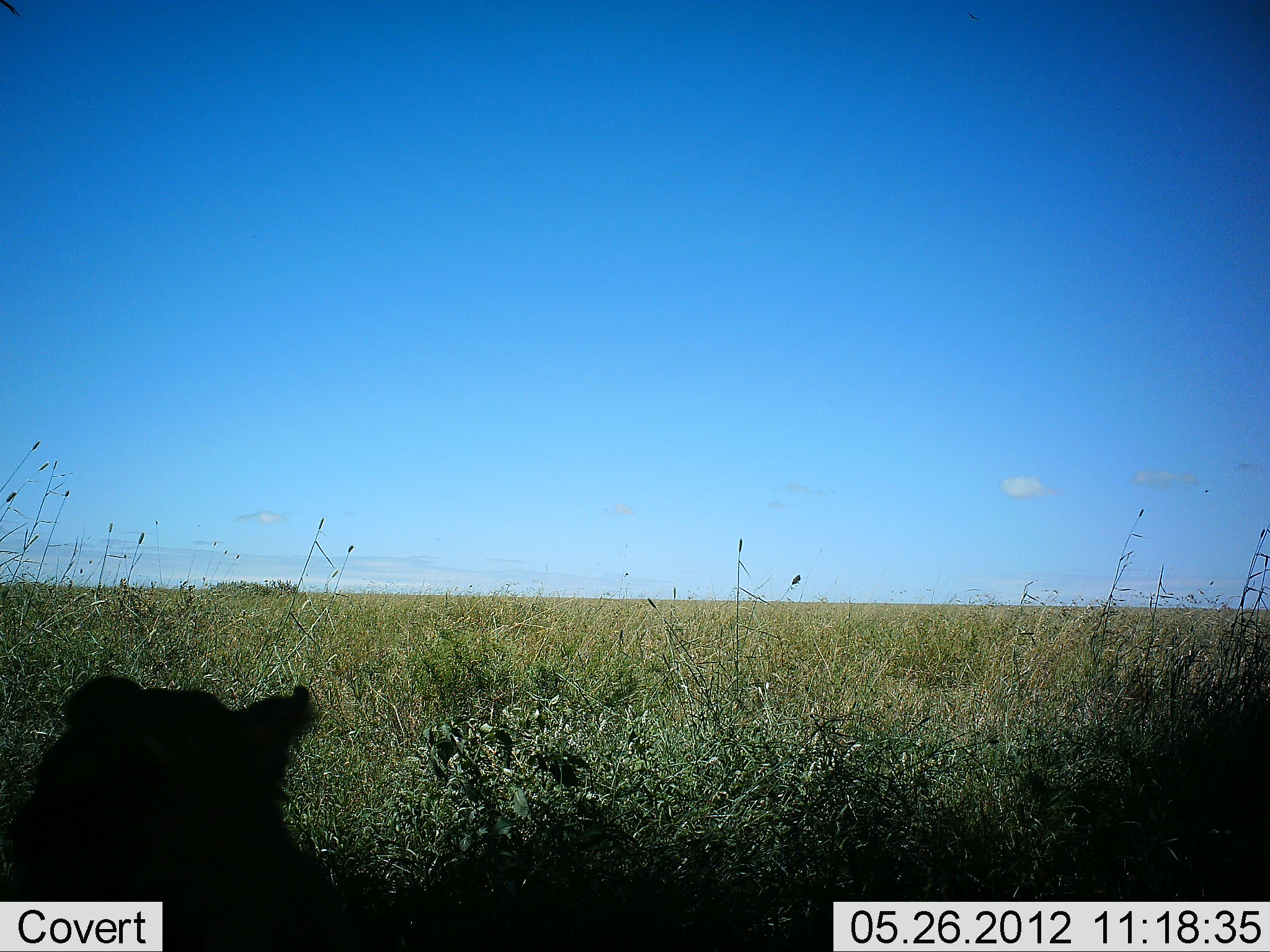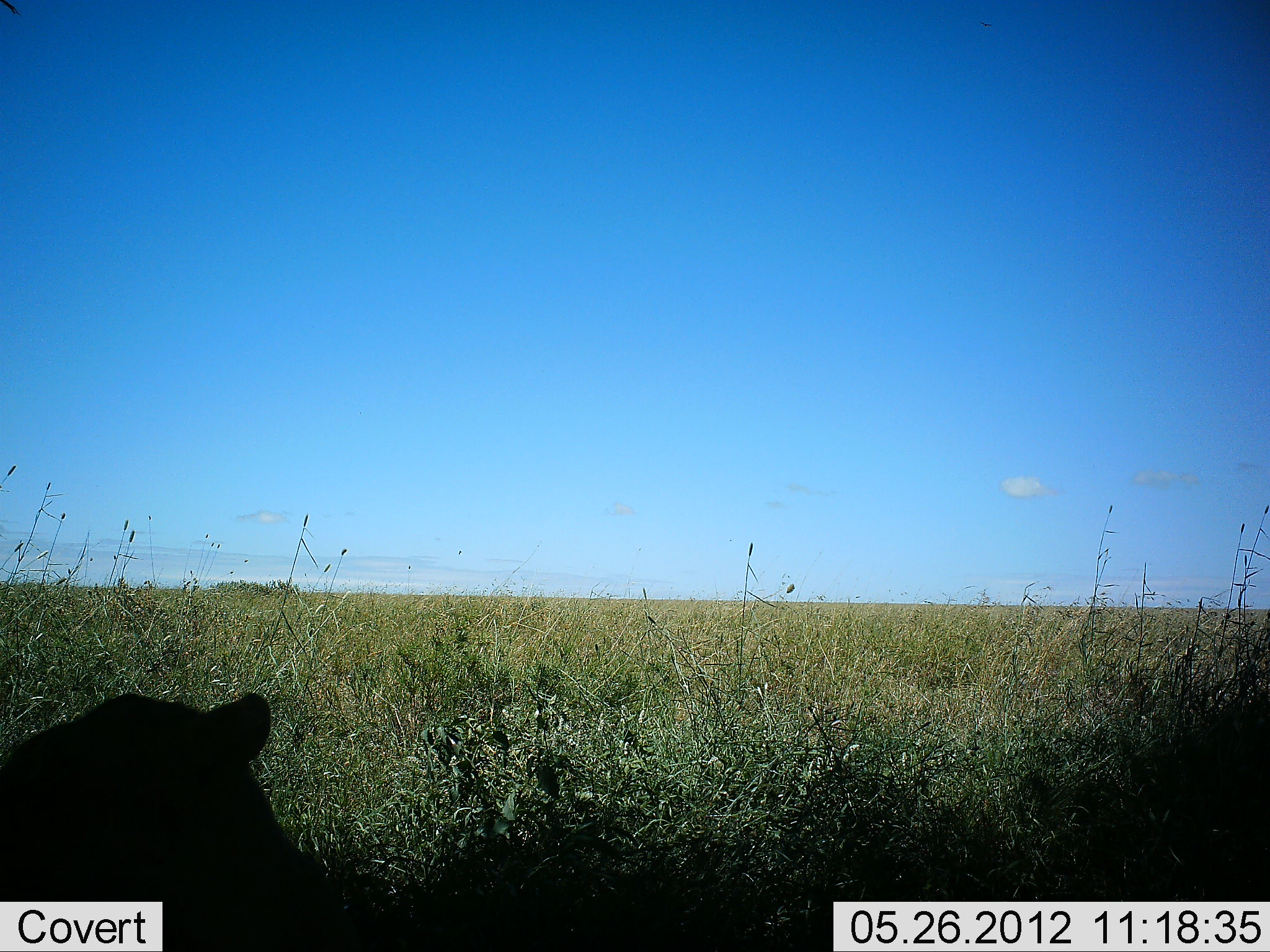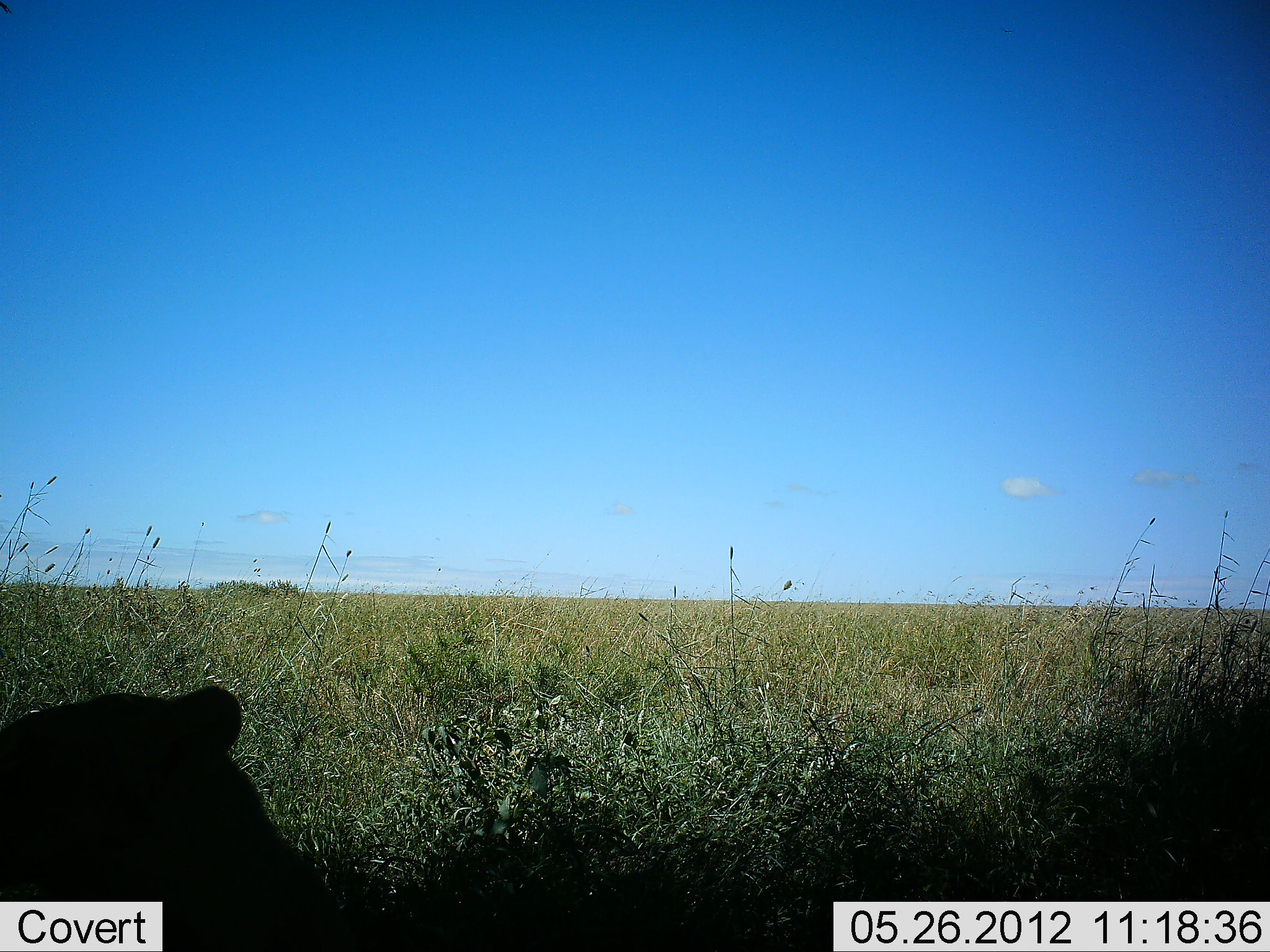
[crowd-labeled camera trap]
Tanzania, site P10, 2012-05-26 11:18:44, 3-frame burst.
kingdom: Animalia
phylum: Chordata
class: Mammalia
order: Carnivora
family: Felidae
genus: Panthera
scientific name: Panthera leo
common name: lion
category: lionfemale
Lionfemale (lion) (Panthera leo), count 1. Behavior (volunteer vote fractions): standing 0%, resting 100%, moving 0%, interacting 0%. Young present (vote fraction): 0%. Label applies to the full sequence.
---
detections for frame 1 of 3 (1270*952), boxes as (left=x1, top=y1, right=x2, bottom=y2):
animal: (left=0, top=675, right=370, bottom=950)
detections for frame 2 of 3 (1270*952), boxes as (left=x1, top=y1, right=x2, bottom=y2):
animal: (left=0, top=691, right=354, bottom=951)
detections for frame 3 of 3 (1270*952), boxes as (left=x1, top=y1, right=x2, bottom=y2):
animal: (left=1, top=688, right=347, bottom=952)